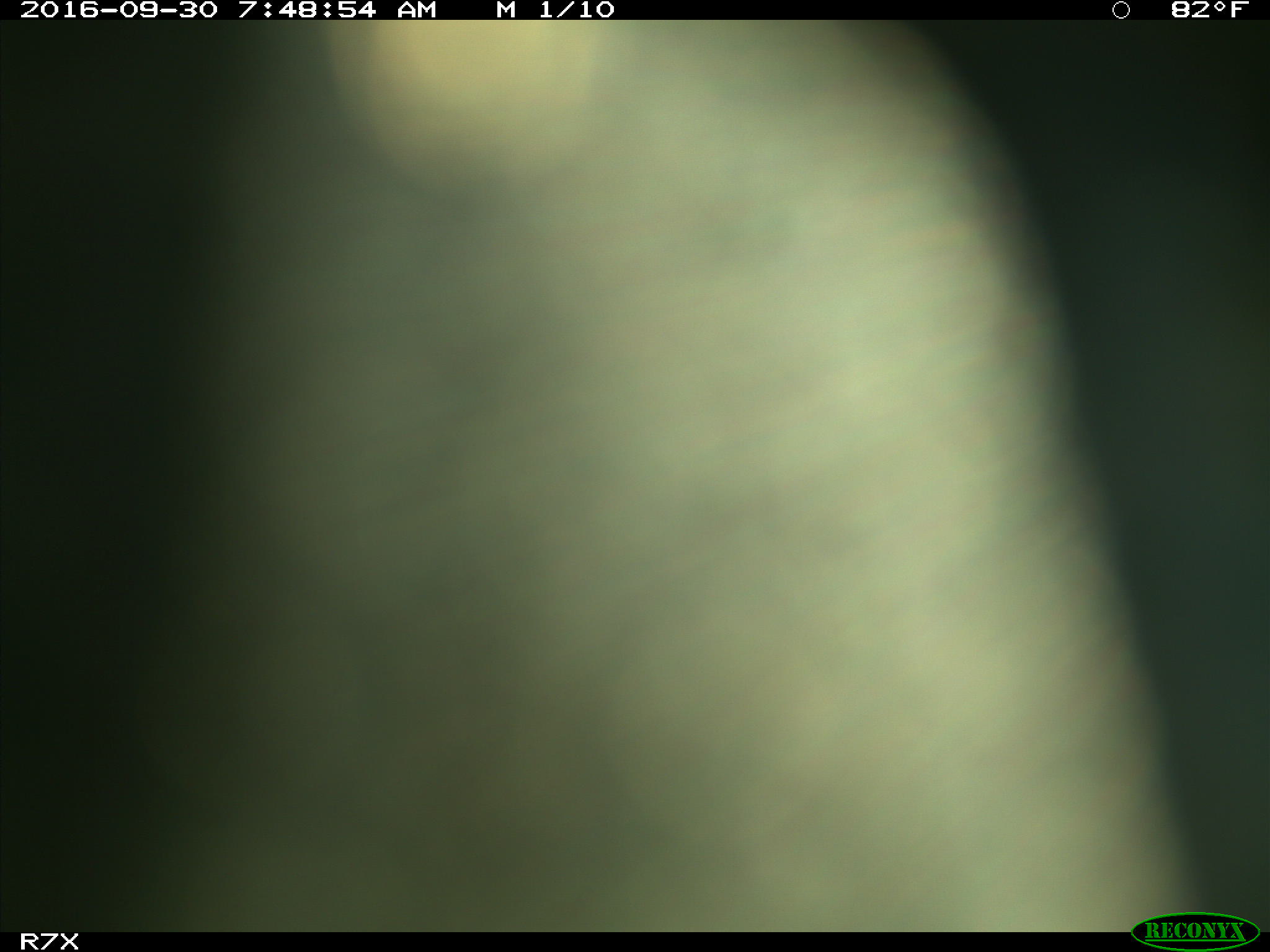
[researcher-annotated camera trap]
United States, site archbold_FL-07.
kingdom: Animalia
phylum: Chordata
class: Aves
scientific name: Aves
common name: birds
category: unidentified bird